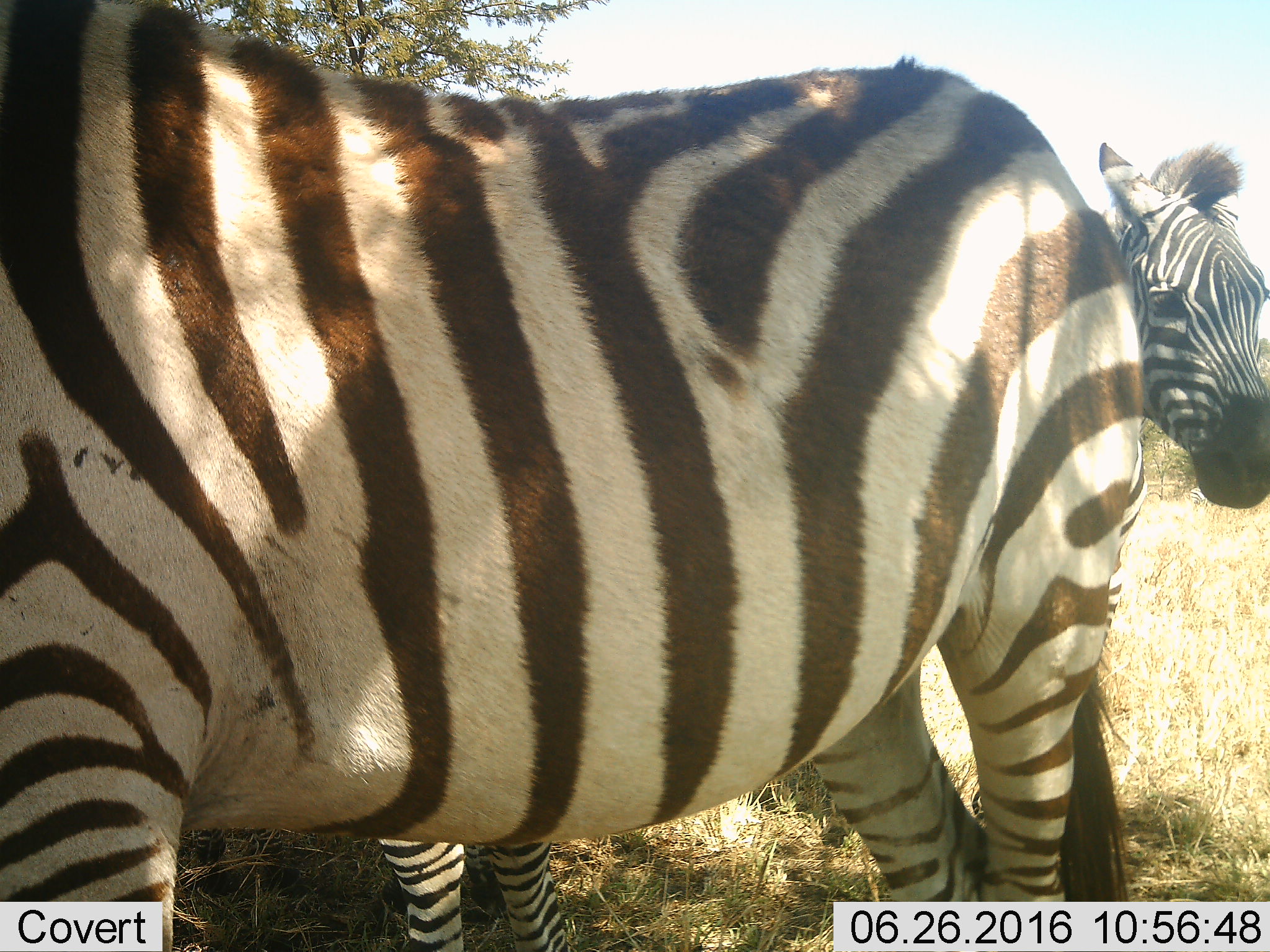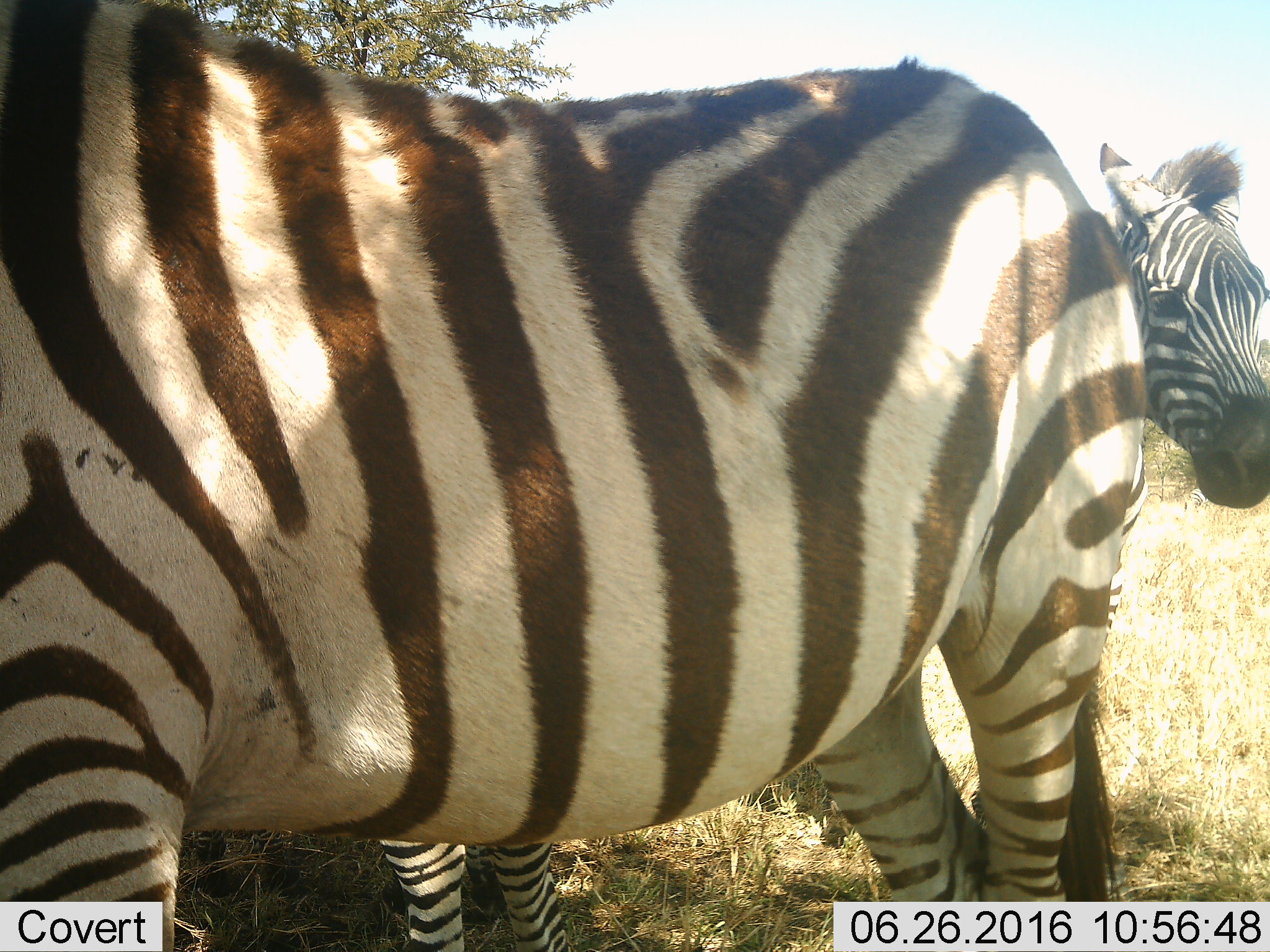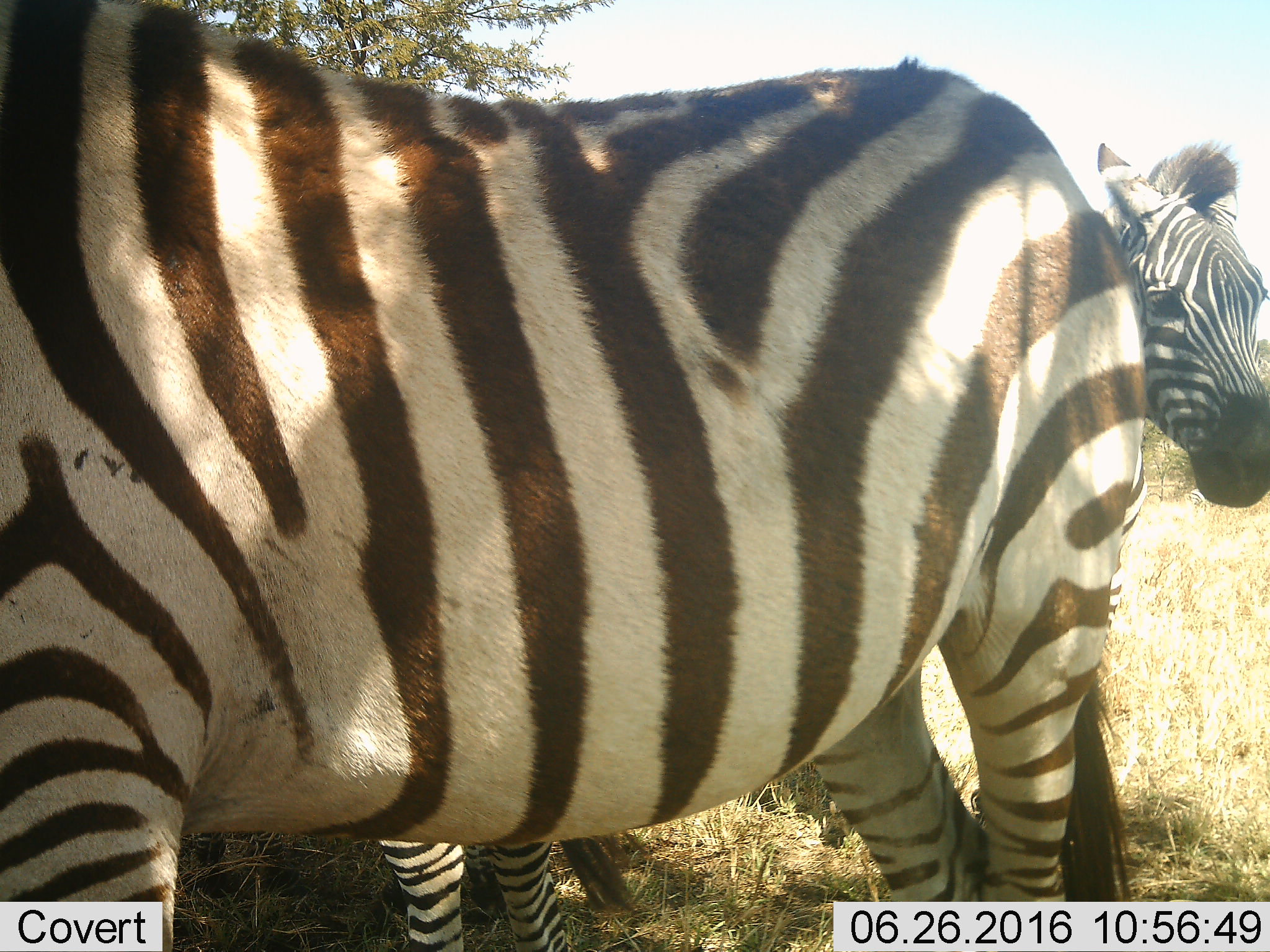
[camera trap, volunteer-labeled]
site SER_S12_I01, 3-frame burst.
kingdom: Animalia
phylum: Chordata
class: Mammalia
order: Perissodactyla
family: Equidae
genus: Equus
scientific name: Equus quagga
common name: plains zebra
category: zebraplains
Zebraplains (plains zebra) (Equus quagga), count 2. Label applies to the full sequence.